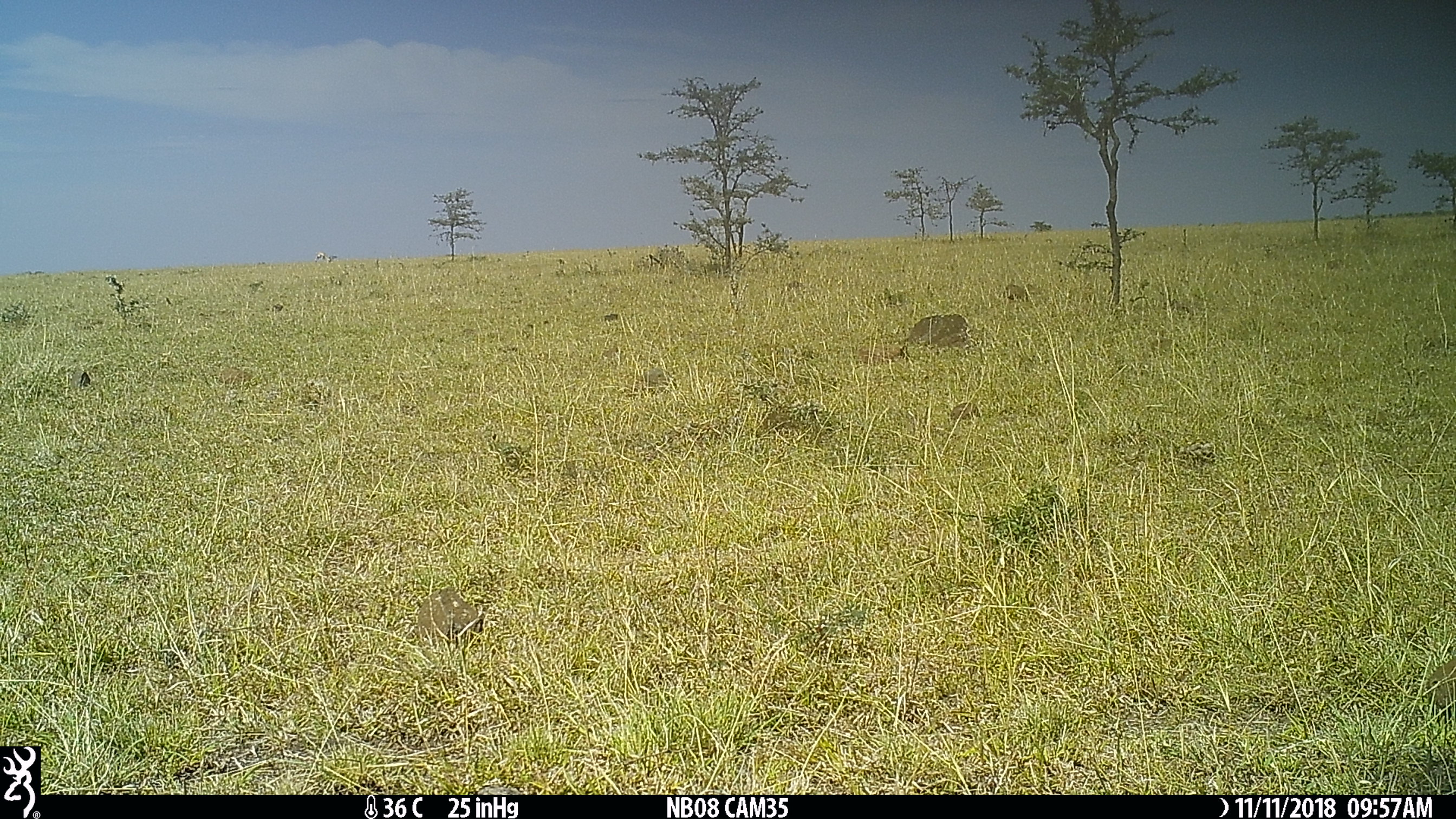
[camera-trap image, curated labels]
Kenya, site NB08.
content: unidentified animal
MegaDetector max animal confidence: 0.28